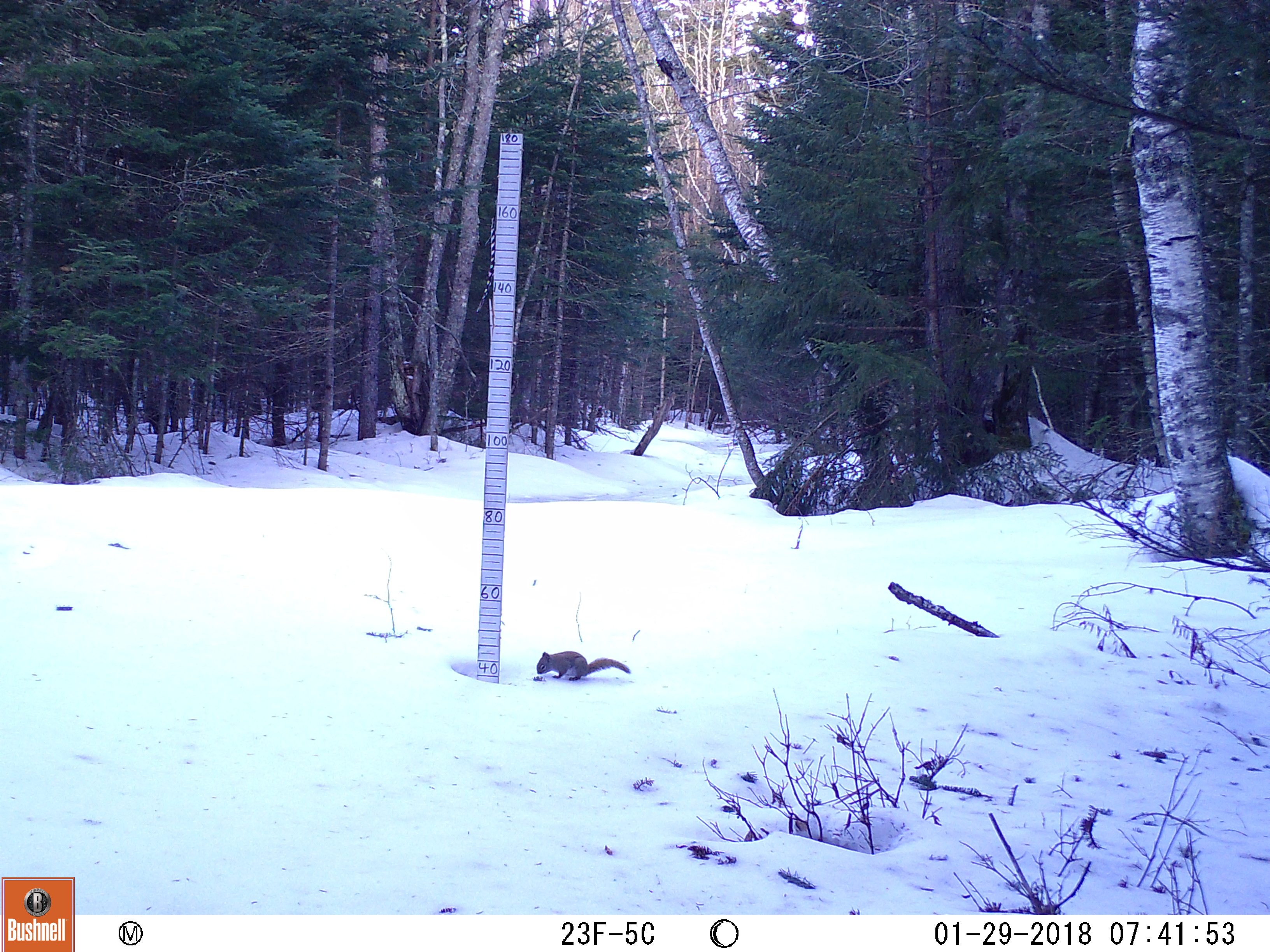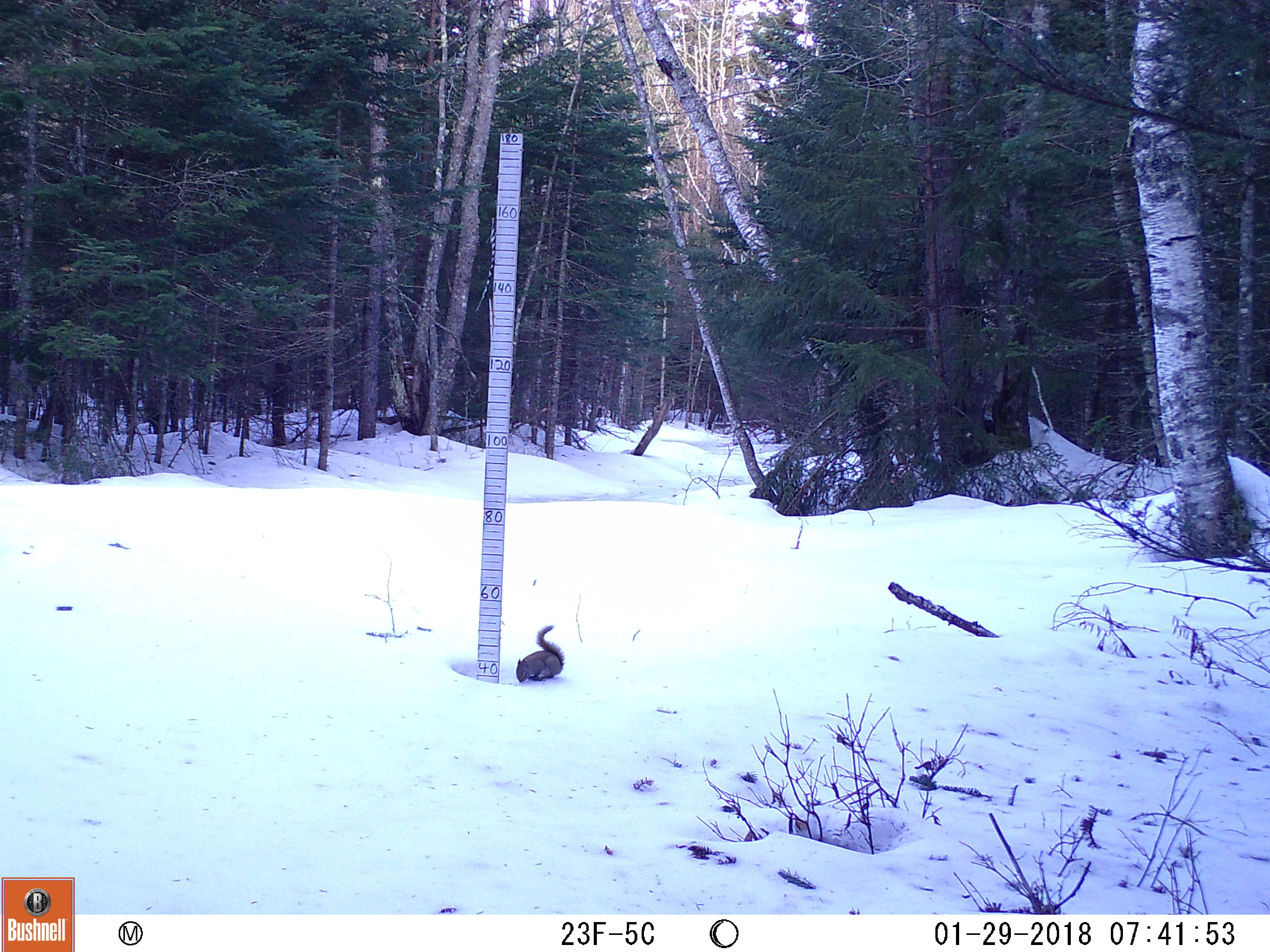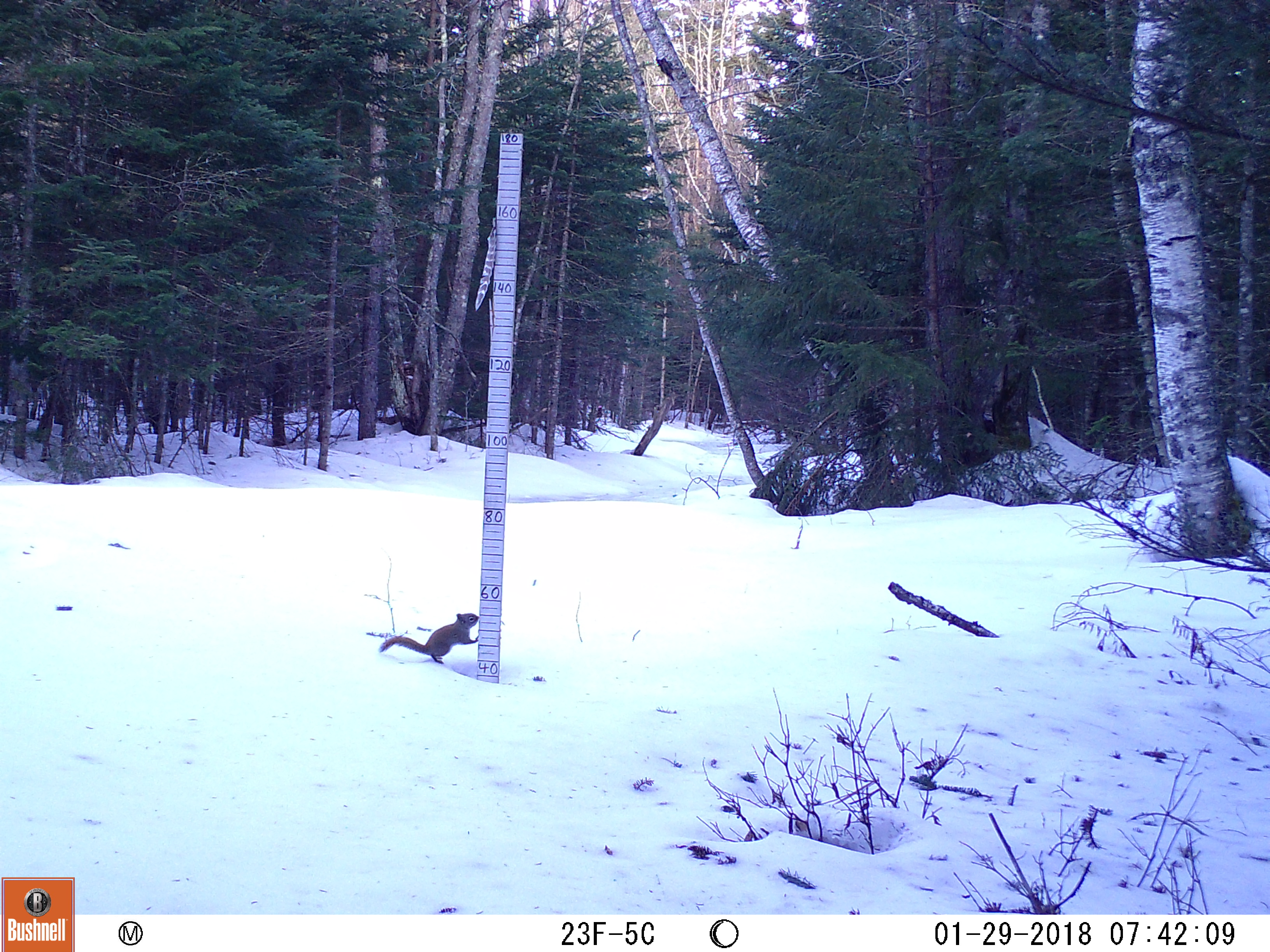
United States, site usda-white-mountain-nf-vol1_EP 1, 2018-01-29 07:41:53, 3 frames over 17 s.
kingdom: Animalia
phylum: Chordata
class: Mammalia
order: Rodentia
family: Sciuridae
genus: Tamiasciurus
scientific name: Tamiasciurus hudsonicus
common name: red squirrel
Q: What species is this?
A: Red squirrel (Tamiasciurus hudsonicus).